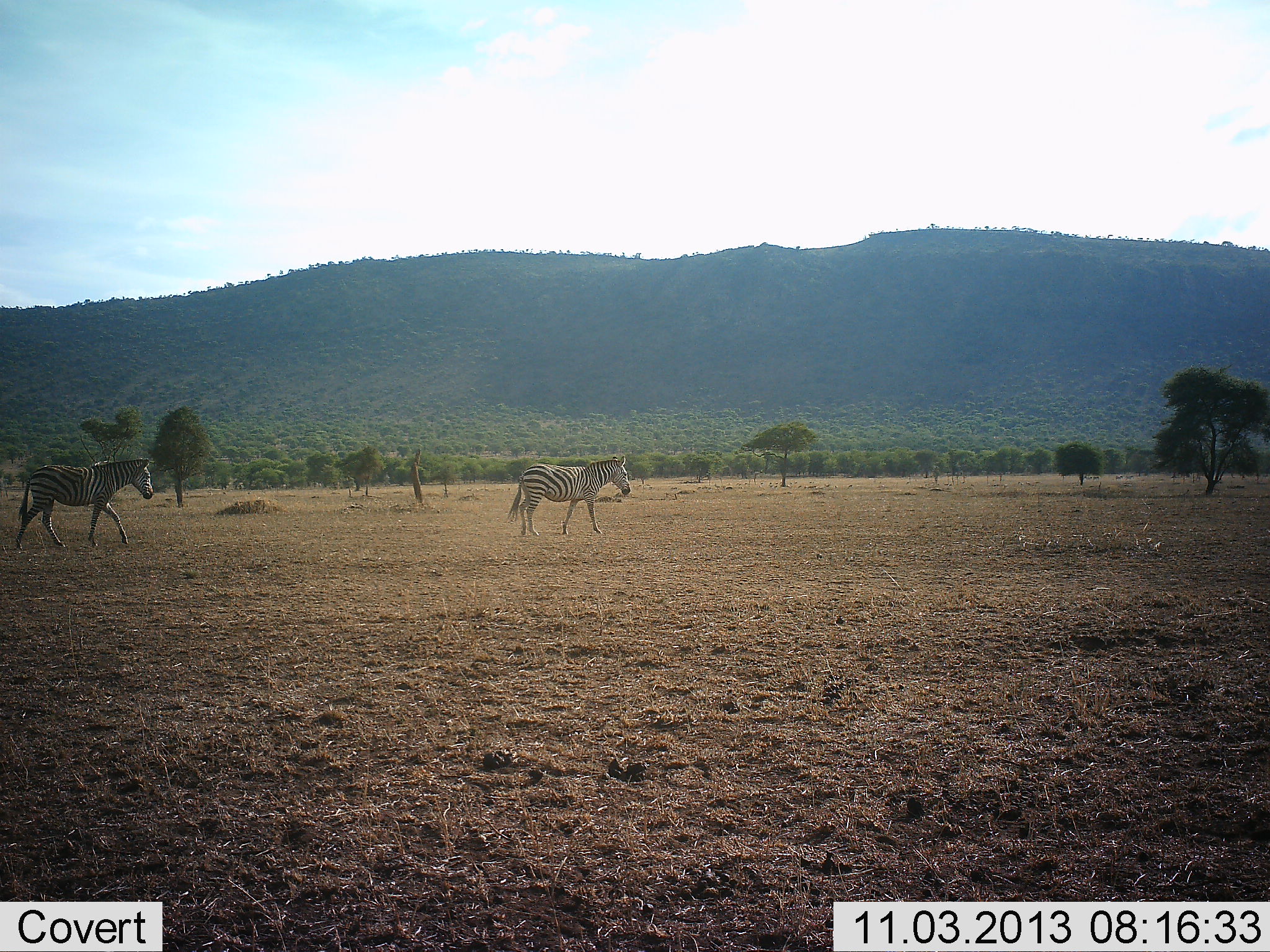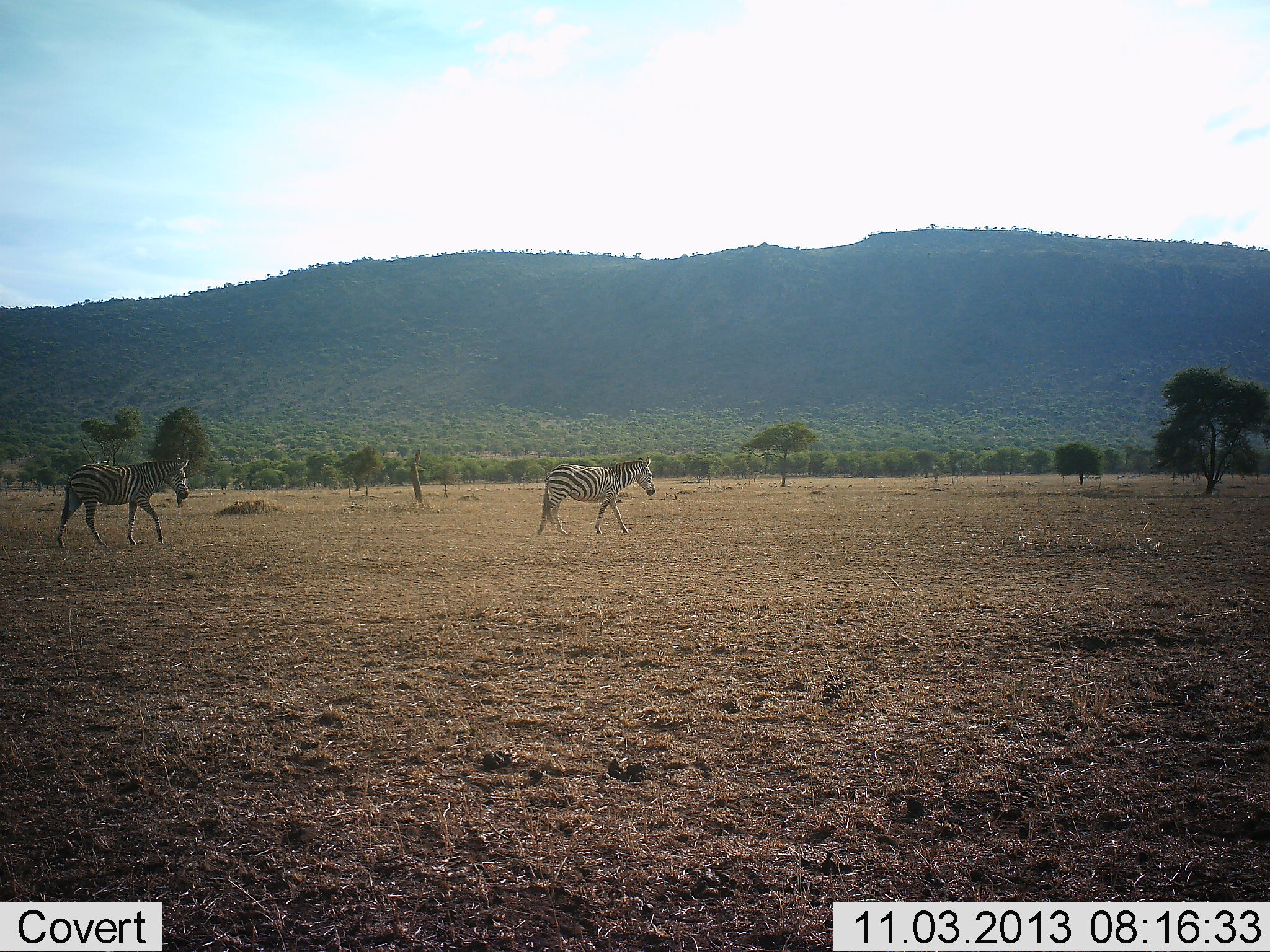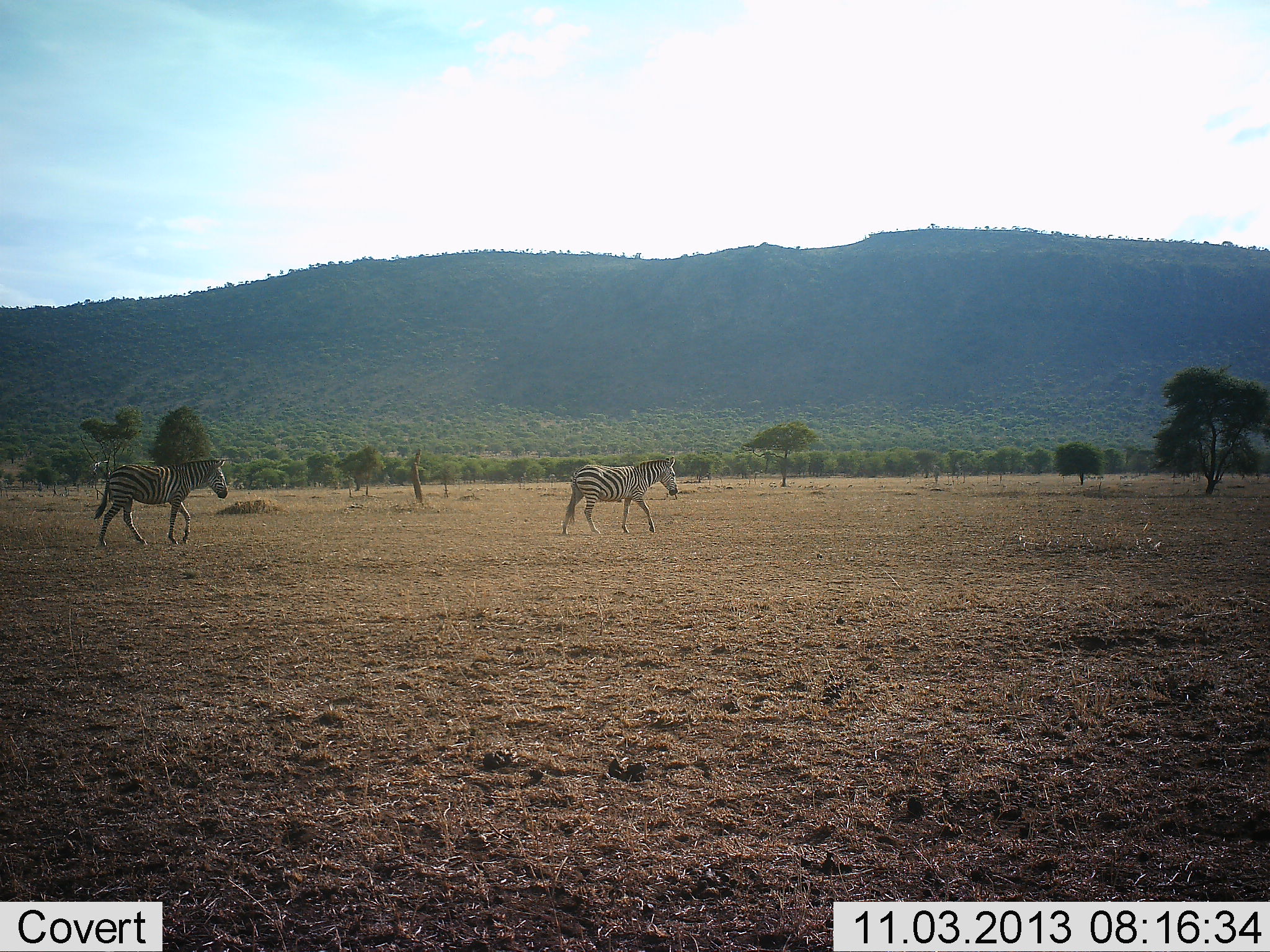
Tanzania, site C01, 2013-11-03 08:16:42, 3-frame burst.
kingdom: Animalia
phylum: Chordata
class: Mammalia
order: Perissodactyla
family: Equidae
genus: Equus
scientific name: Equus quagga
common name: plains zebra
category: zebra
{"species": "zebra (plains zebra) (Equus quagga)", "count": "2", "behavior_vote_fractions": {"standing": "0%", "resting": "0%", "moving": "100%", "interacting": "0%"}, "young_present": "0%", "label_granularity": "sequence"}